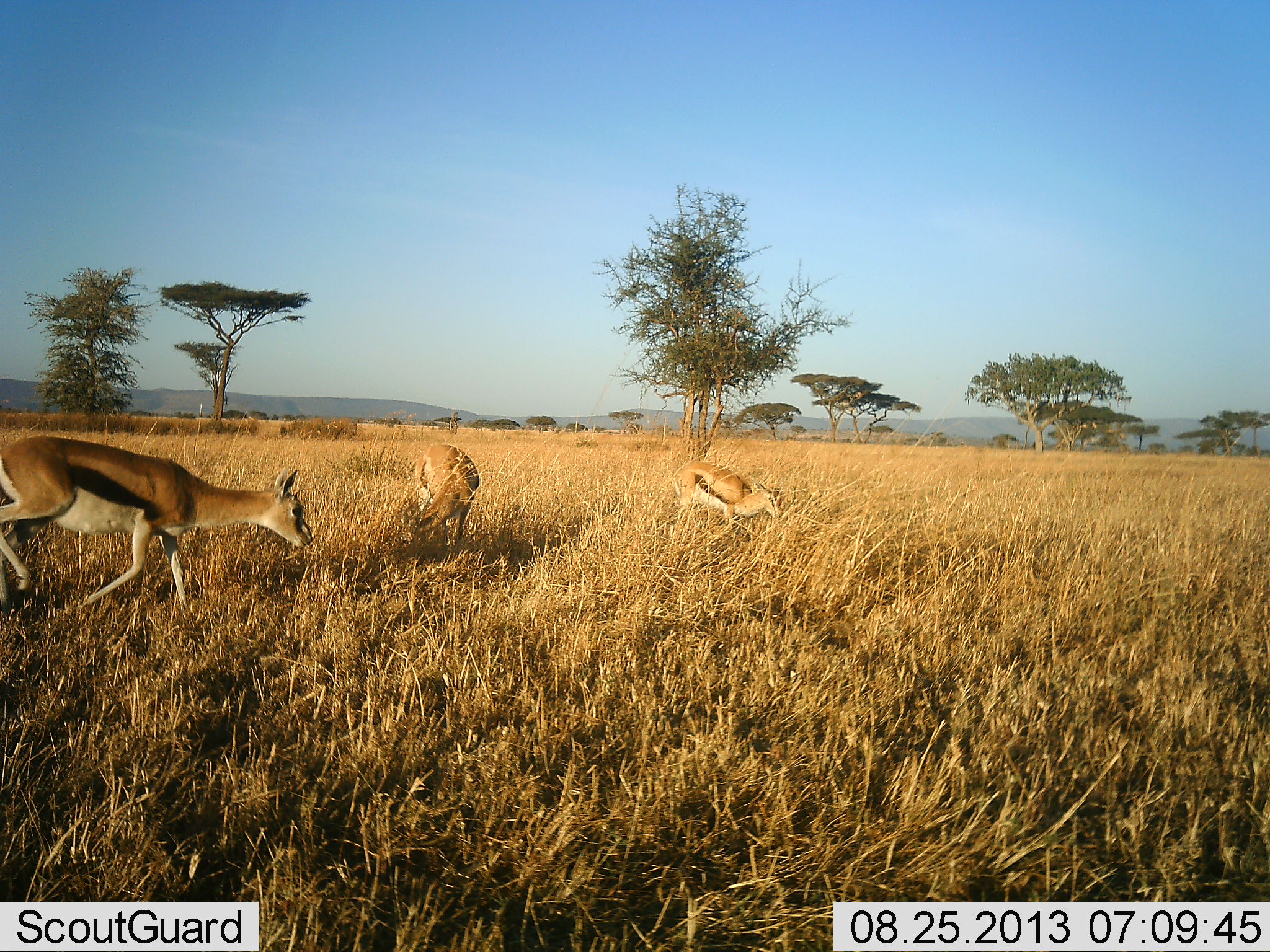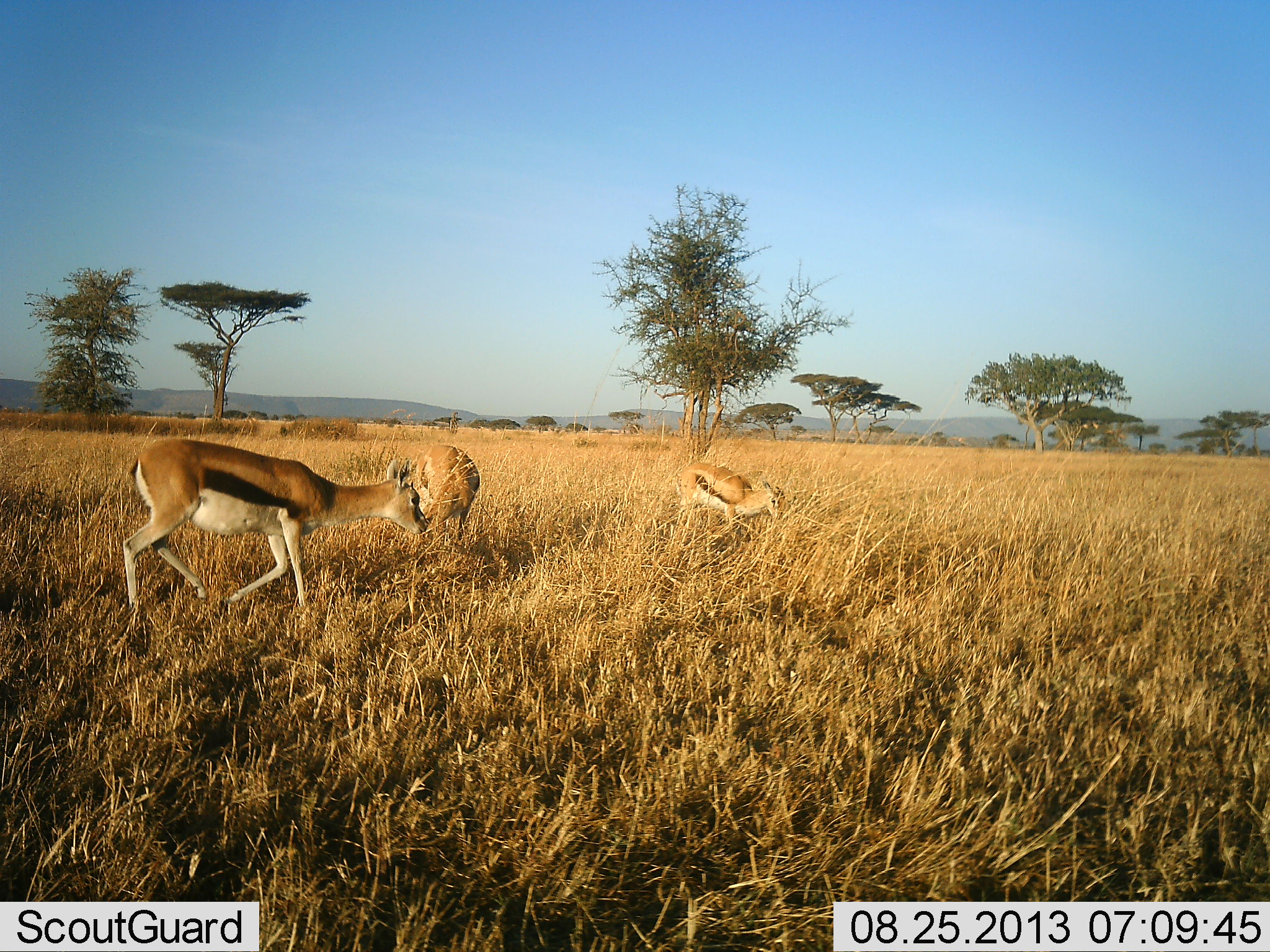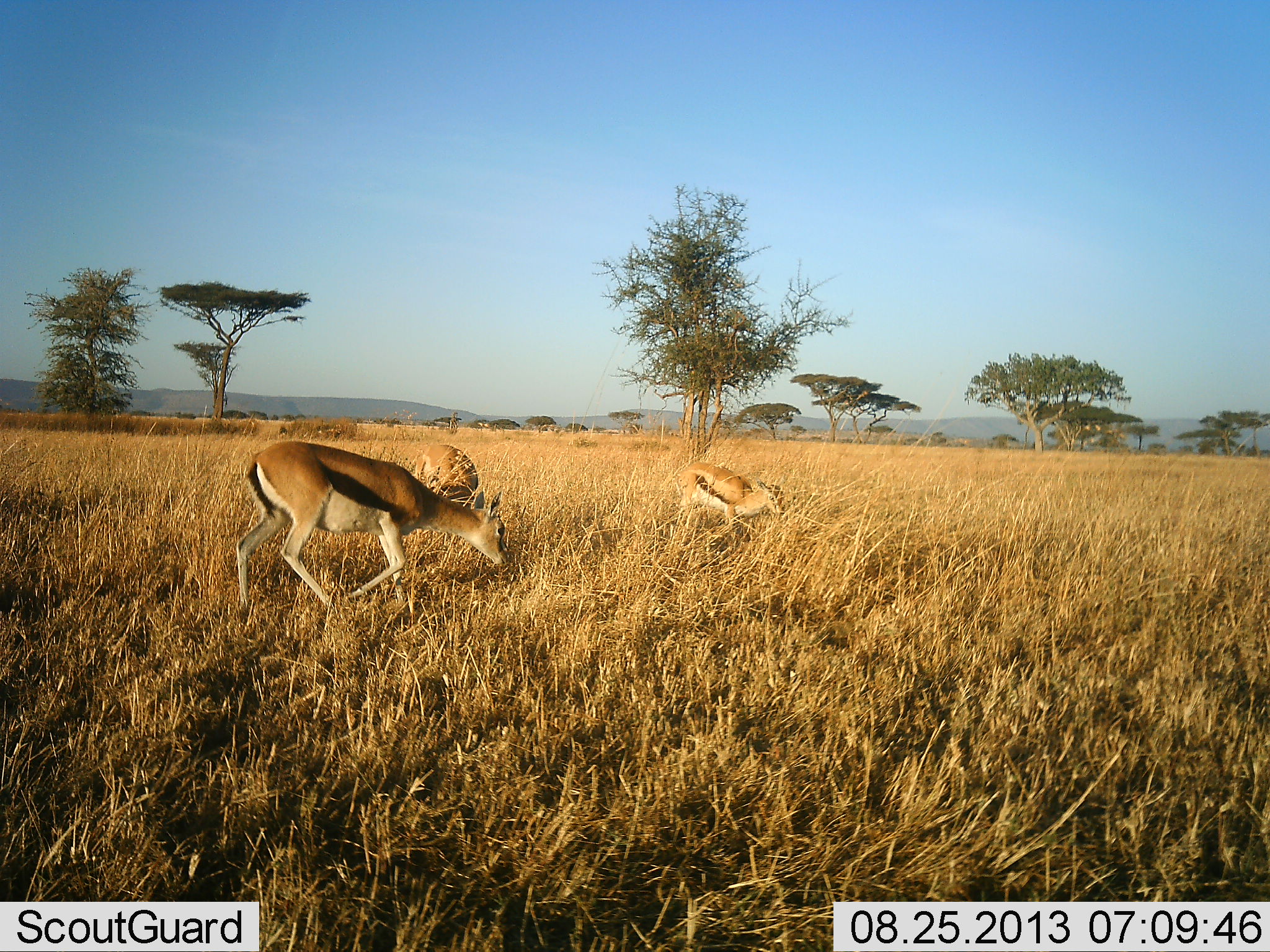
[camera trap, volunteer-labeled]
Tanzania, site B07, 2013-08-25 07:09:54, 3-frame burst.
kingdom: Animalia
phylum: Chordata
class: Mammalia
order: Artiodactyla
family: Bovidae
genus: Eudorcas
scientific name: Eudorcas thomsonii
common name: thomson's gazelle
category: gazellethomsons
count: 3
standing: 30%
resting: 0%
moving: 60%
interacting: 0%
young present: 0%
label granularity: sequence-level